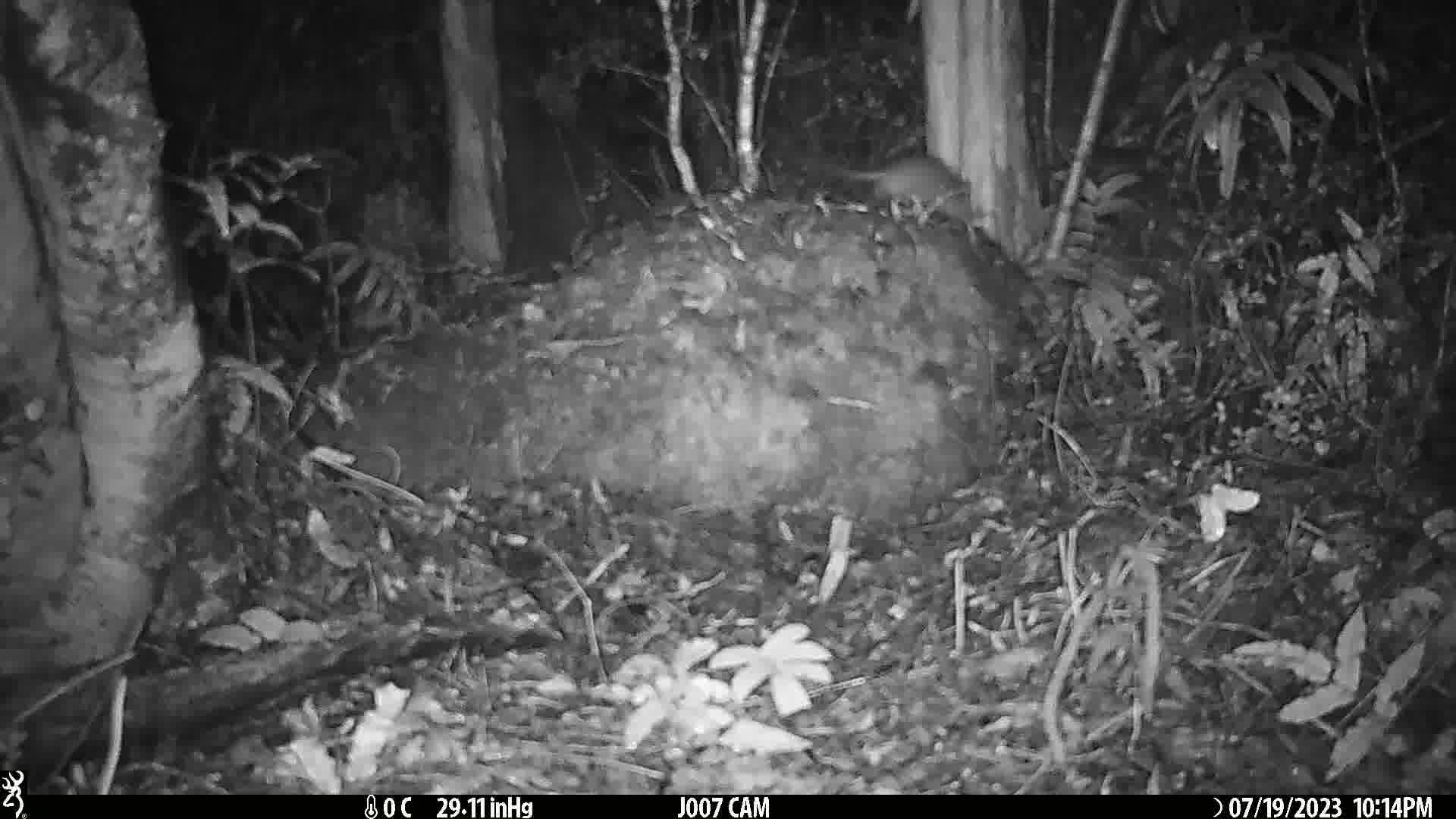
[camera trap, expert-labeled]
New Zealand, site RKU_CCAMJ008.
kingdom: Animalia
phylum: Chordata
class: Mammalia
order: Rodentia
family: Muridae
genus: Rattus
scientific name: Rattus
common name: rat